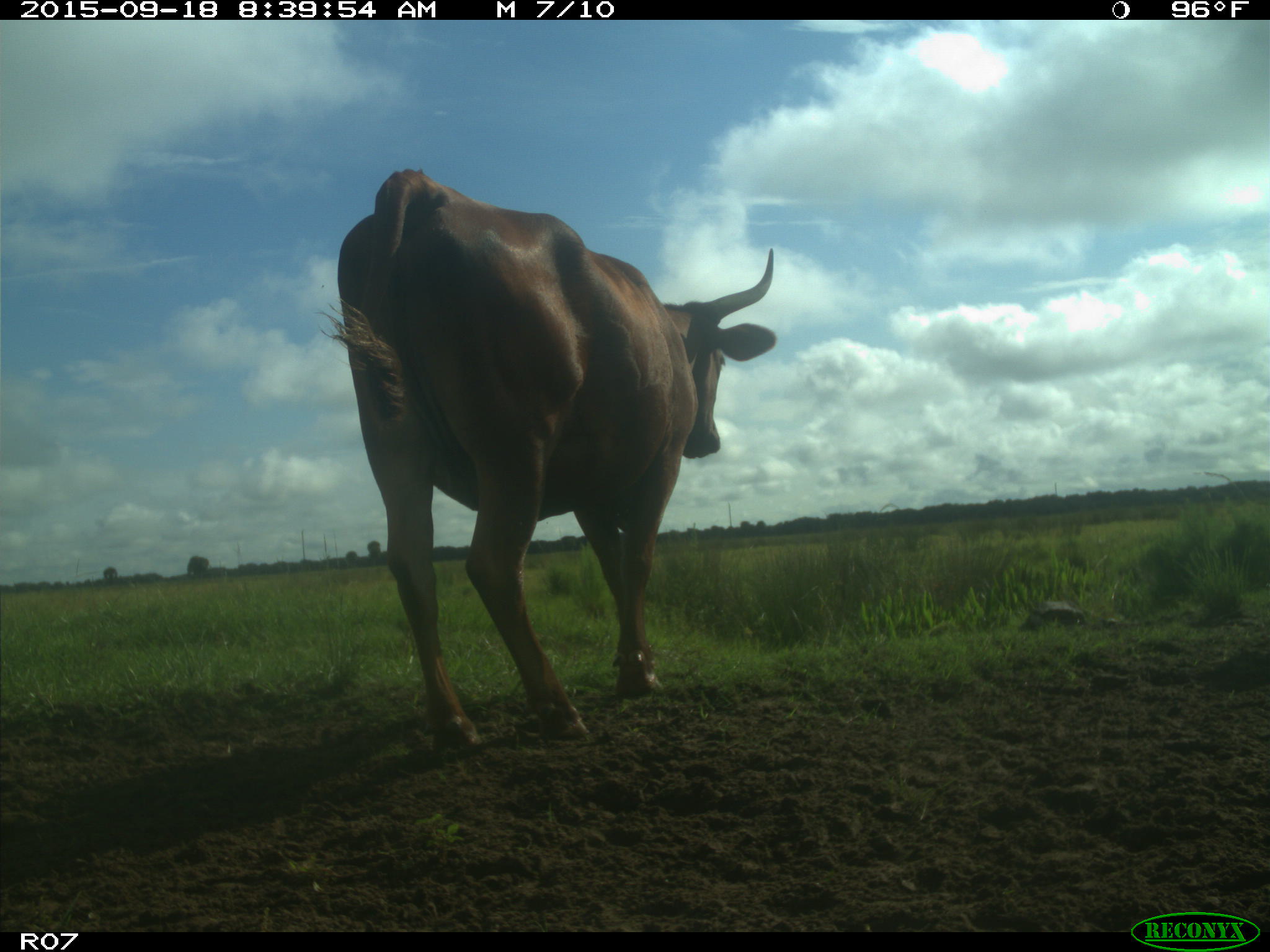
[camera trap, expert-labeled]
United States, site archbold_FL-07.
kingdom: Animalia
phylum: Chordata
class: Mammalia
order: Artiodactyla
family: Bovidae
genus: Bos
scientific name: Bos taurus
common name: domestic cow